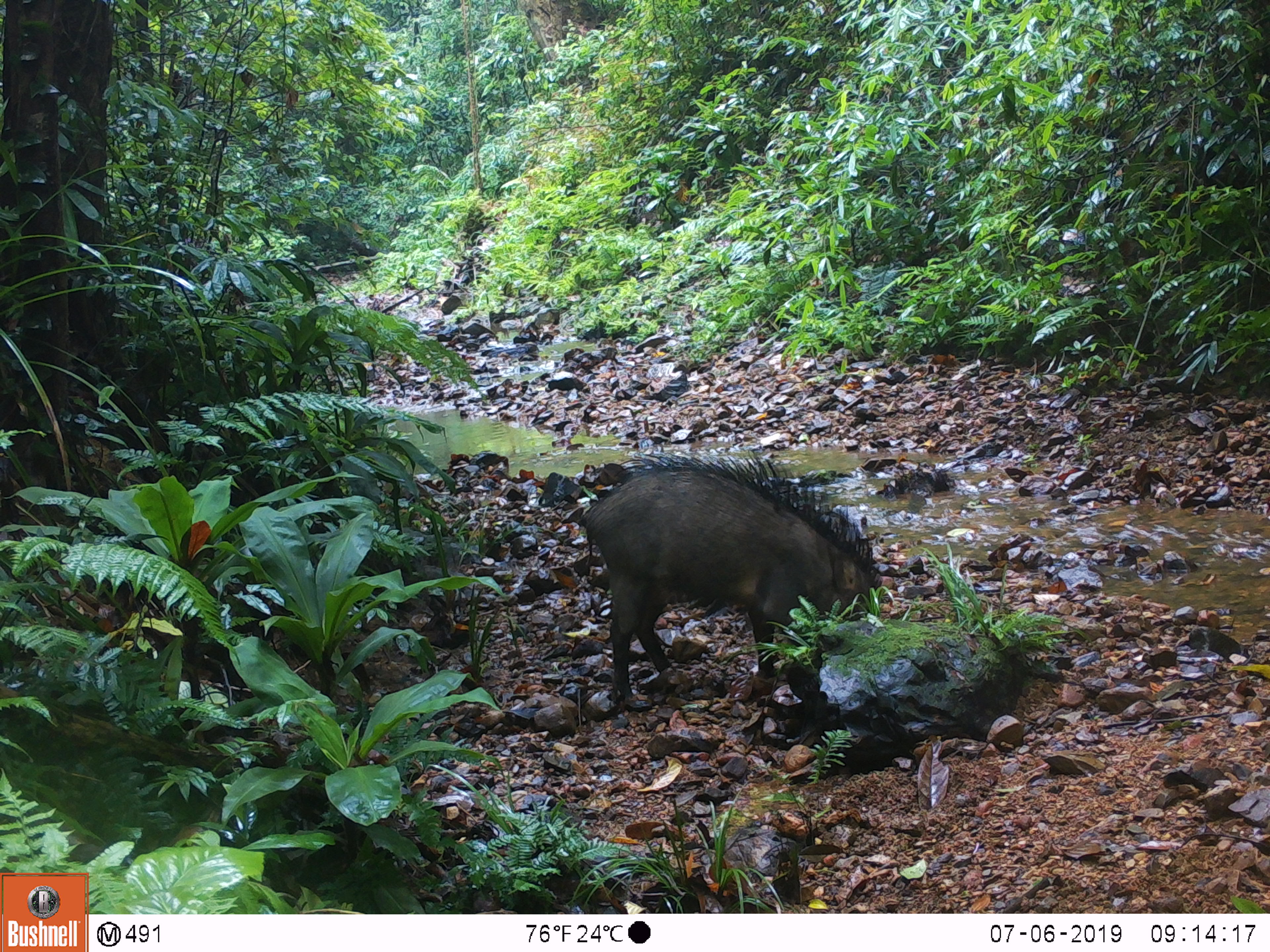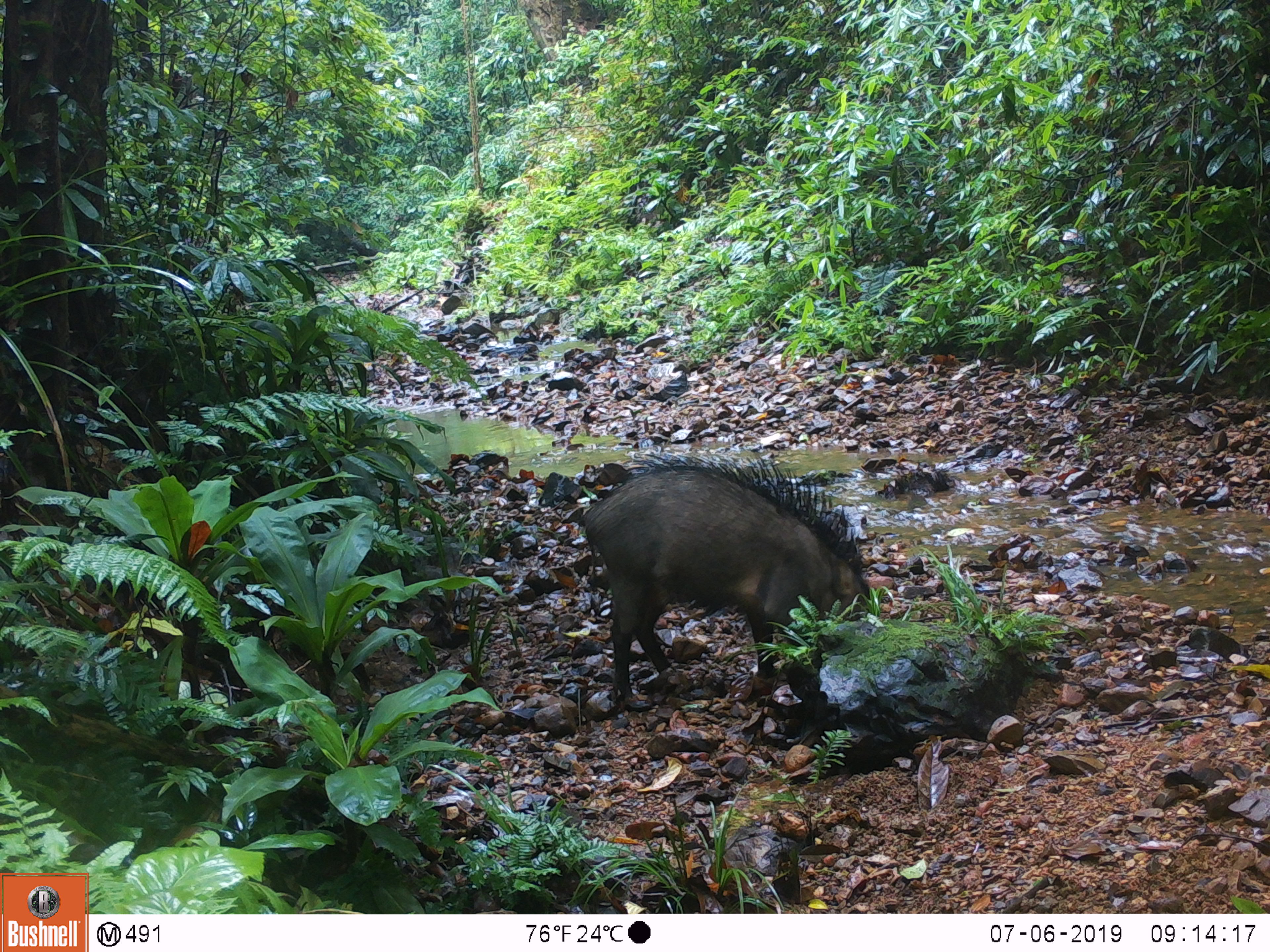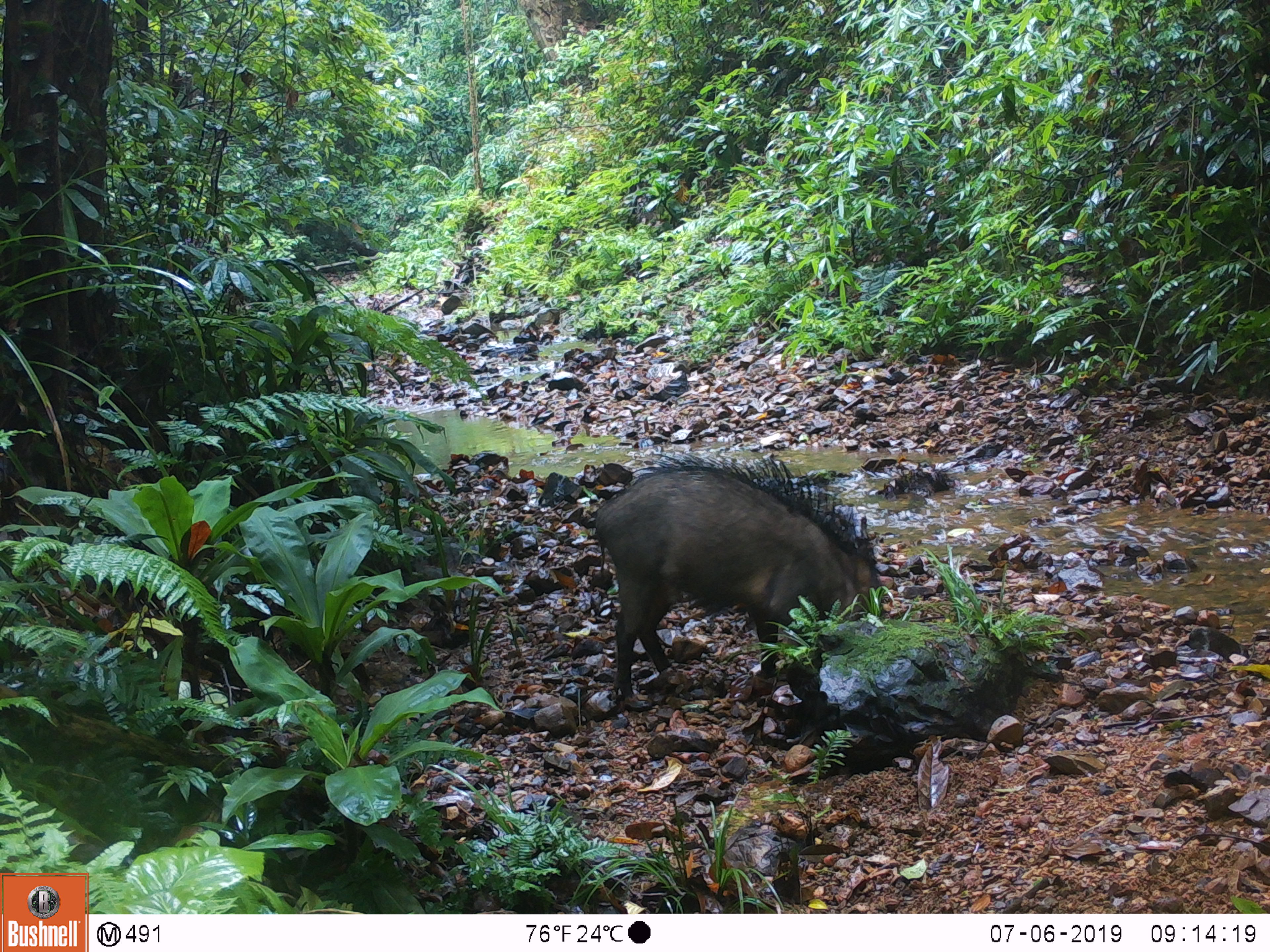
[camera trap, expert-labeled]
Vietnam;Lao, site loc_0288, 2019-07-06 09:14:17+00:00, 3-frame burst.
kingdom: Animalia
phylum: Chordata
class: Mammalia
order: Artiodactyla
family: Suidae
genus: Sus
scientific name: Sus scrofa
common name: eurasian wild pig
Eurasian wild pig (Sus scrofa). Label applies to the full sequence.